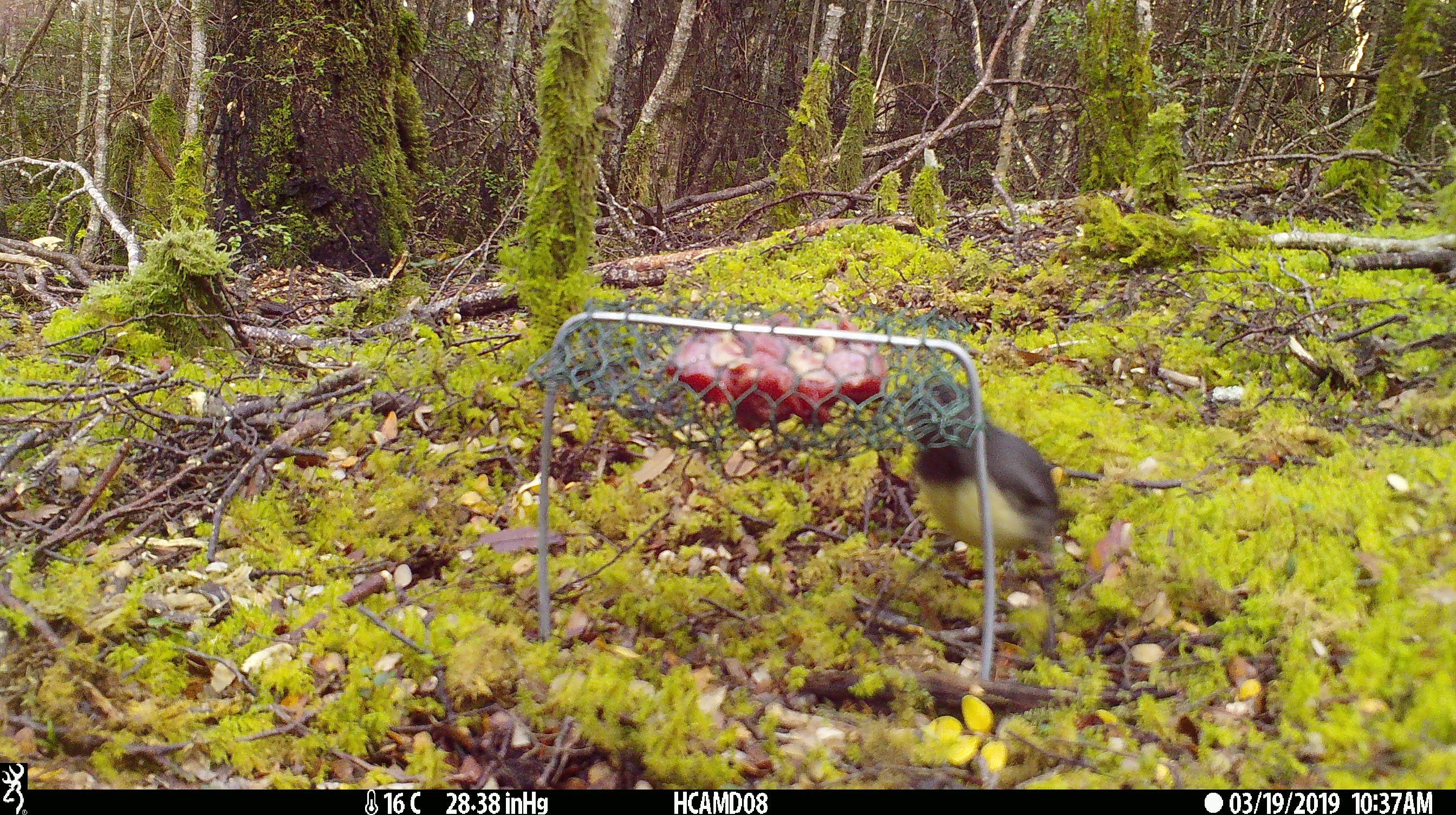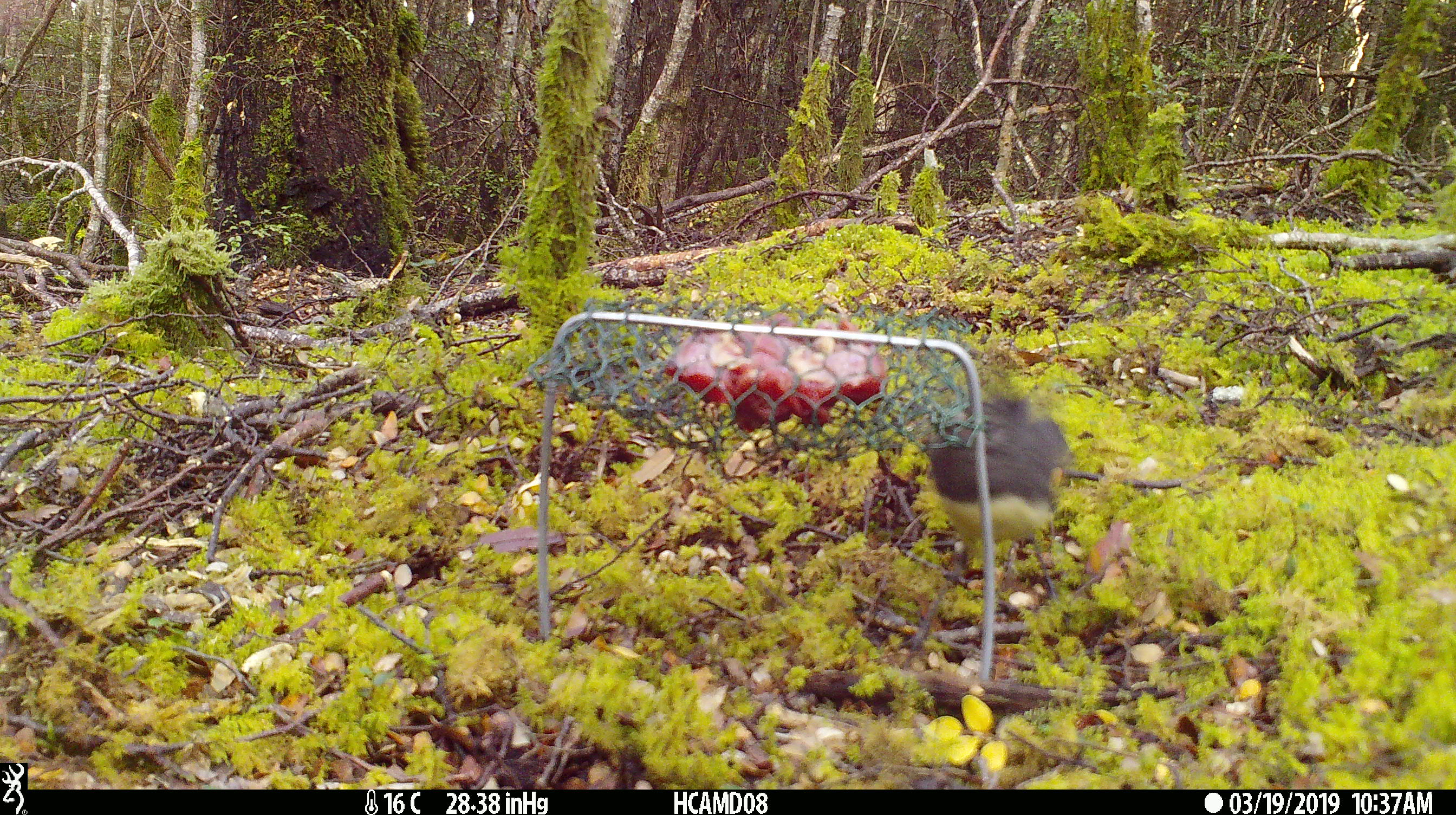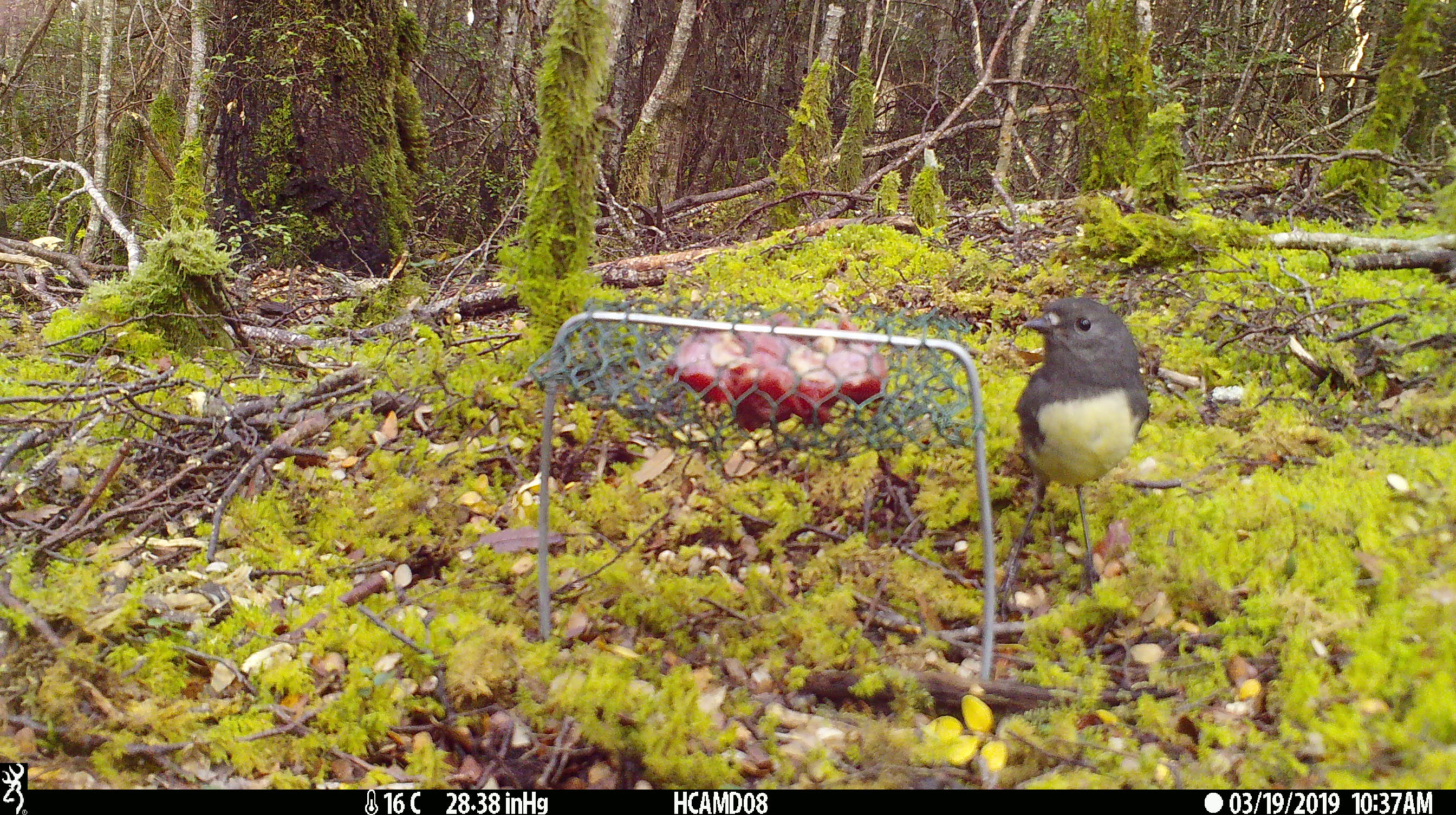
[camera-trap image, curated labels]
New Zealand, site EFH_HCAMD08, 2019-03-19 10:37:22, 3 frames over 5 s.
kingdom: Animalia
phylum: Chordata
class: Aves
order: Passeriformes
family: Petroicidae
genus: Petroica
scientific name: Petroica australis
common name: new zealand robin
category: robin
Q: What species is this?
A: Robin (new zealand robin) (Petroica australis).